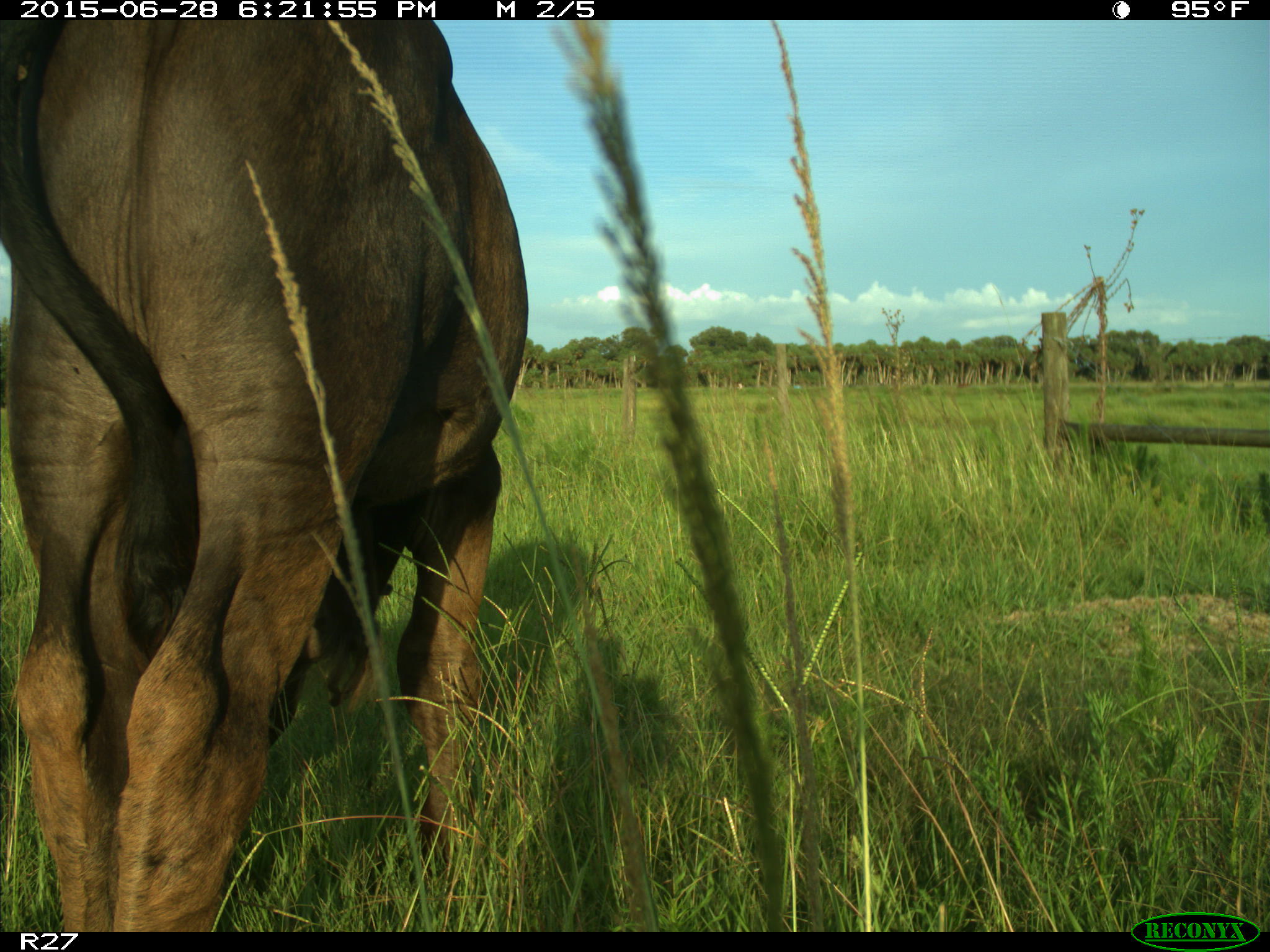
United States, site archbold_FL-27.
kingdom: Animalia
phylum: Chordata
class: Mammalia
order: Artiodactyla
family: Bovidae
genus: Bos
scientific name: Bos taurus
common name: domestic cow